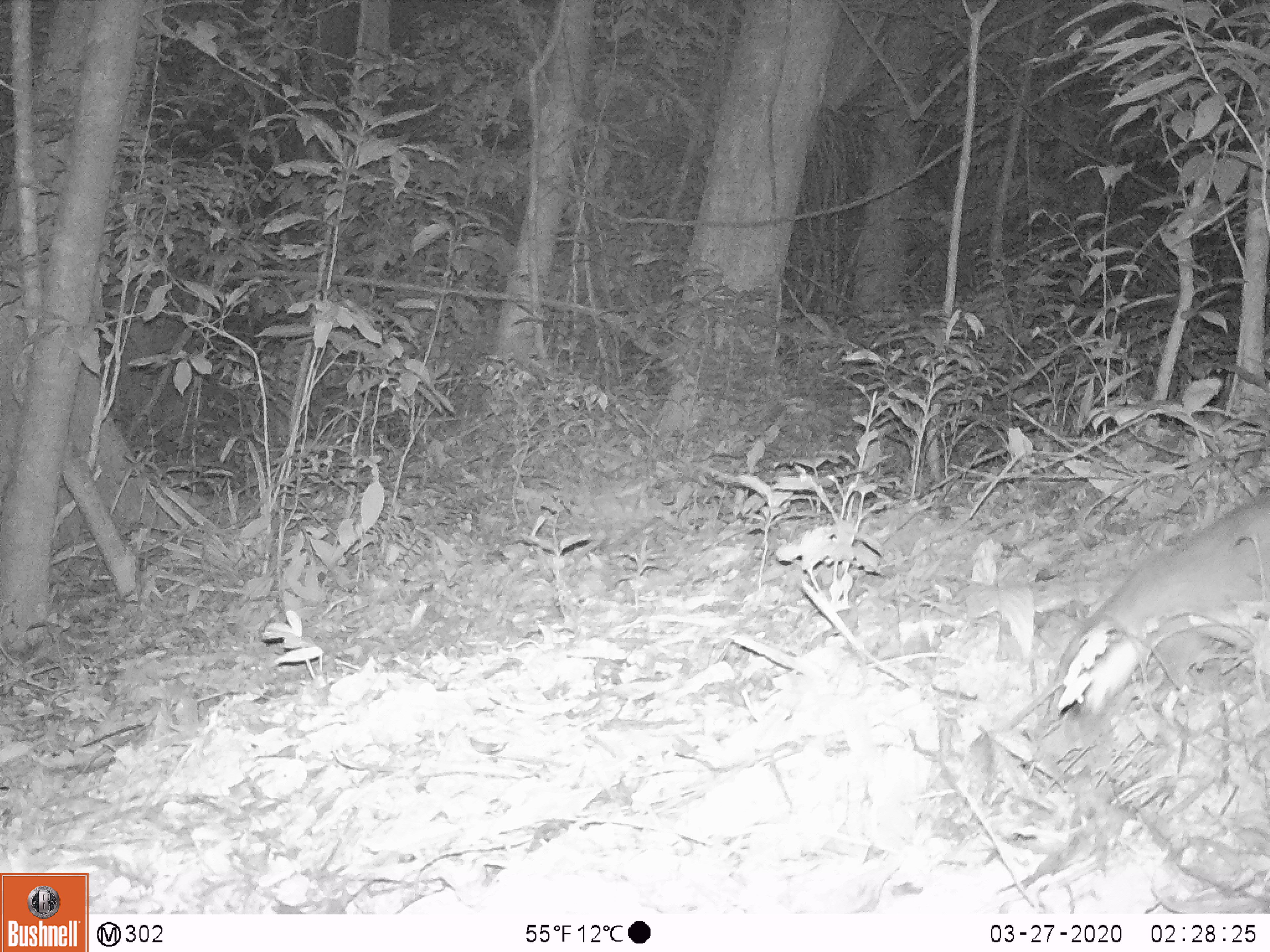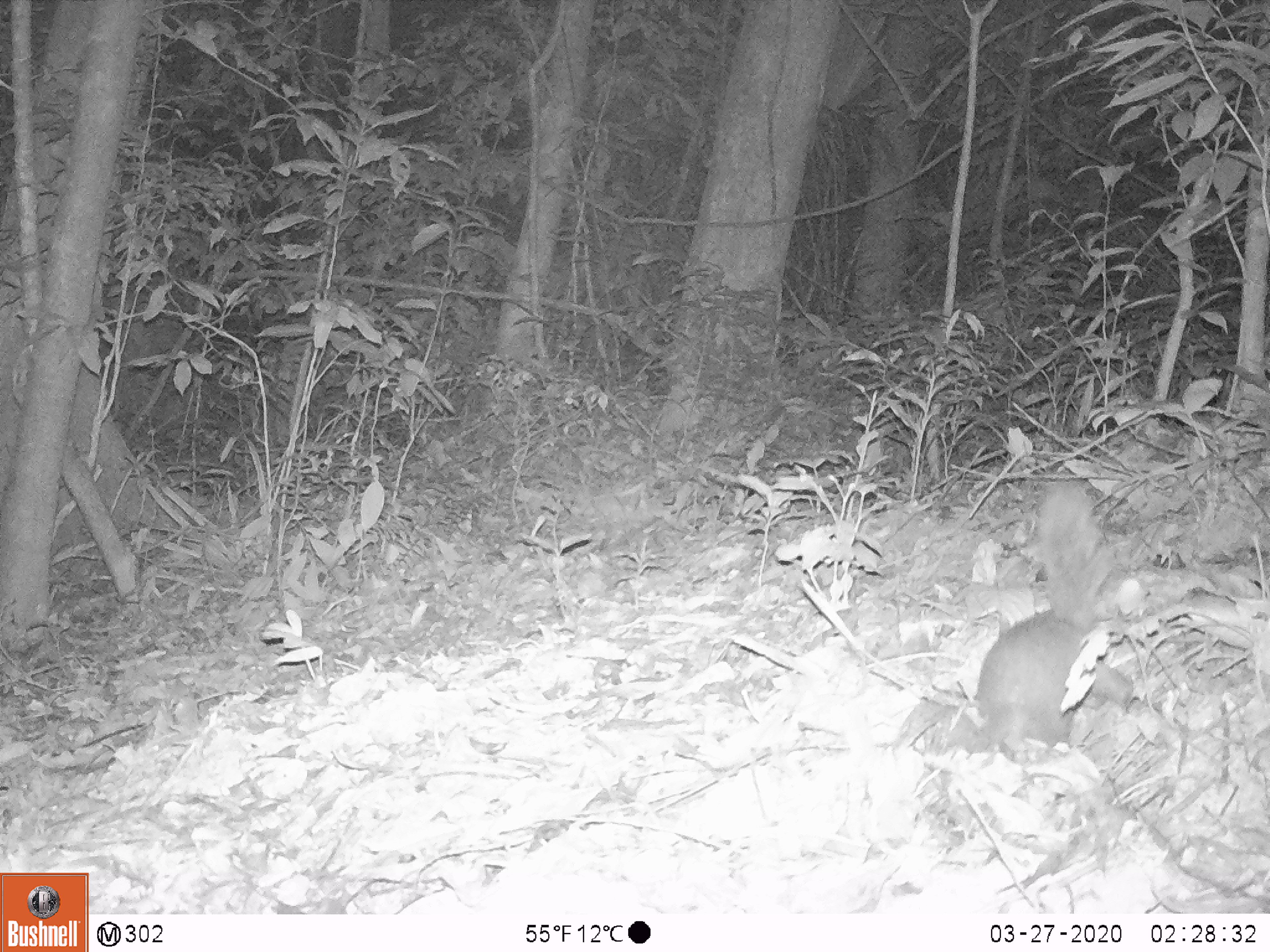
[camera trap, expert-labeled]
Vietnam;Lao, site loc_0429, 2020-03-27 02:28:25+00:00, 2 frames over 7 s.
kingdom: Animalia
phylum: Chordata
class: Mammalia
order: Carnivora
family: Mustelidae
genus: Melogale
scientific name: Melogale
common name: ferret badger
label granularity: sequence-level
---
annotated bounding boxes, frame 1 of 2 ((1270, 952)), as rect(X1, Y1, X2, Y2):
ferret badger: rect(1049, 495, 1270, 710)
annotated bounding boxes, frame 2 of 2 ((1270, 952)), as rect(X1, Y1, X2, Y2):
ferret badger: rect(966, 480, 1133, 752)